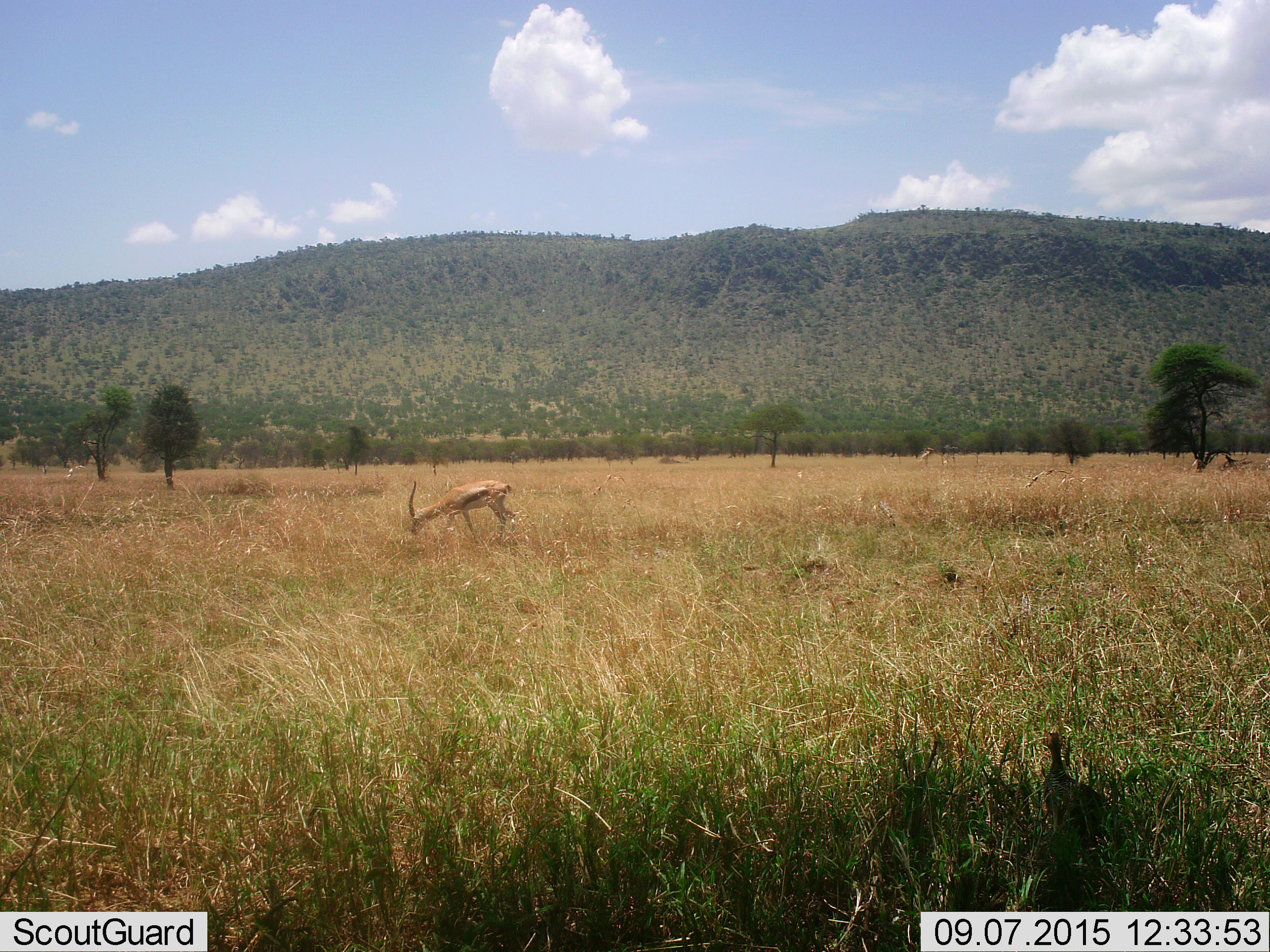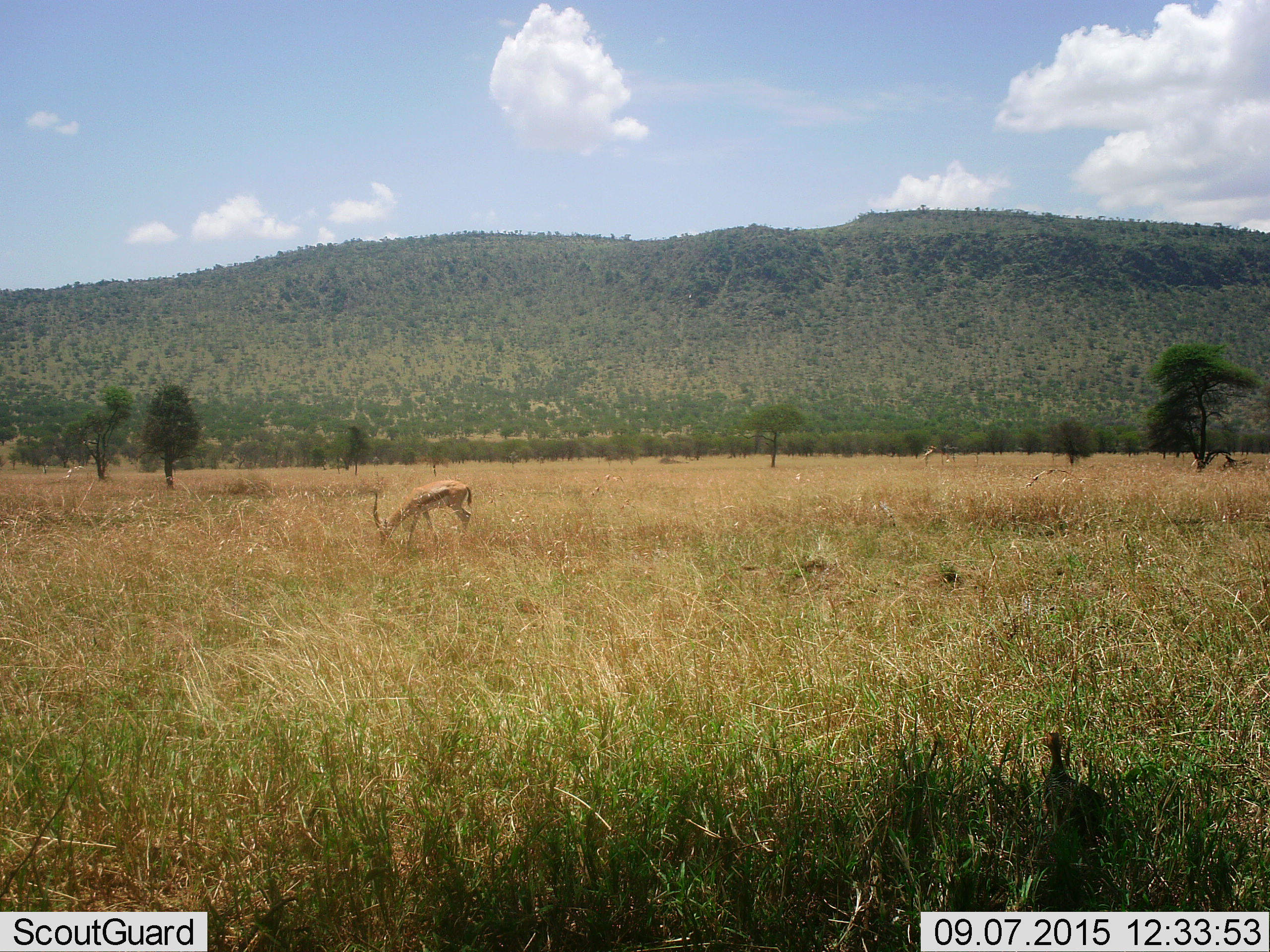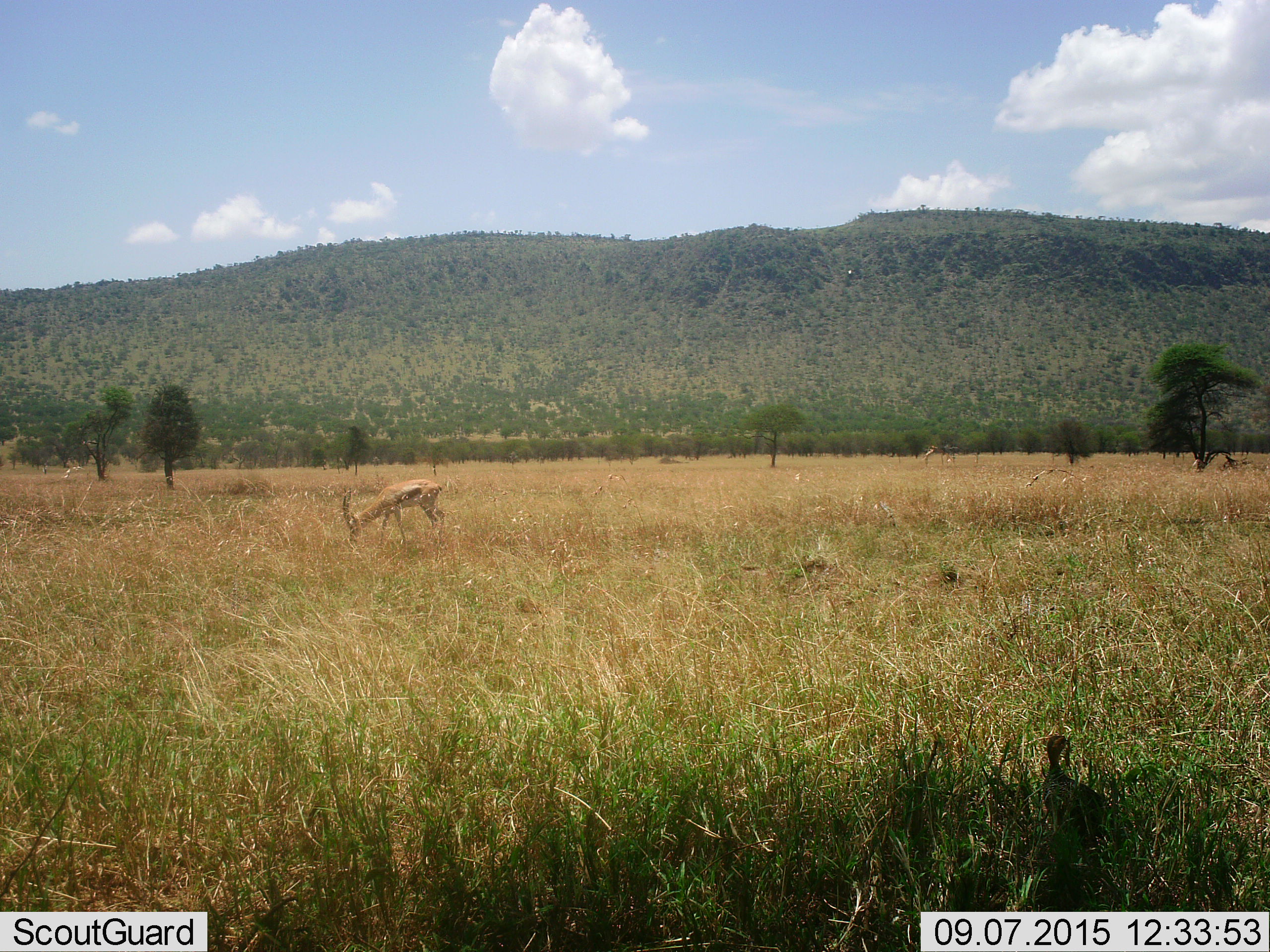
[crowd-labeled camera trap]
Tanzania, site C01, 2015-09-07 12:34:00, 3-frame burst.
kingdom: Animalia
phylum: Chordata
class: Mammalia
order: Artiodactyla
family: Bovidae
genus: Eudorcas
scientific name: Eudorcas thomsonii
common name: thomson's gazelle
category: gazellethomsons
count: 1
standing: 16%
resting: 0%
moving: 42%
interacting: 0%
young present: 0%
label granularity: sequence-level